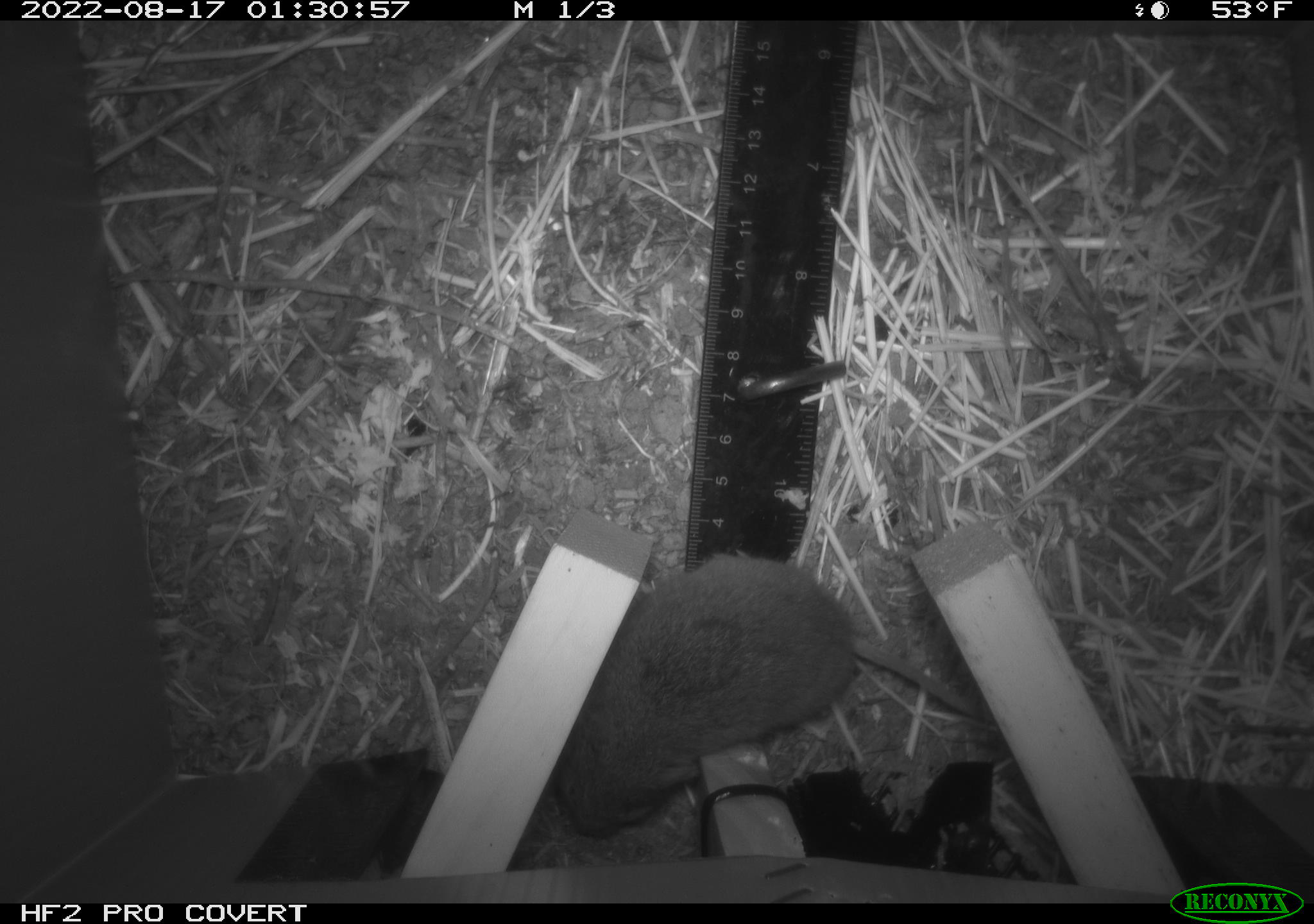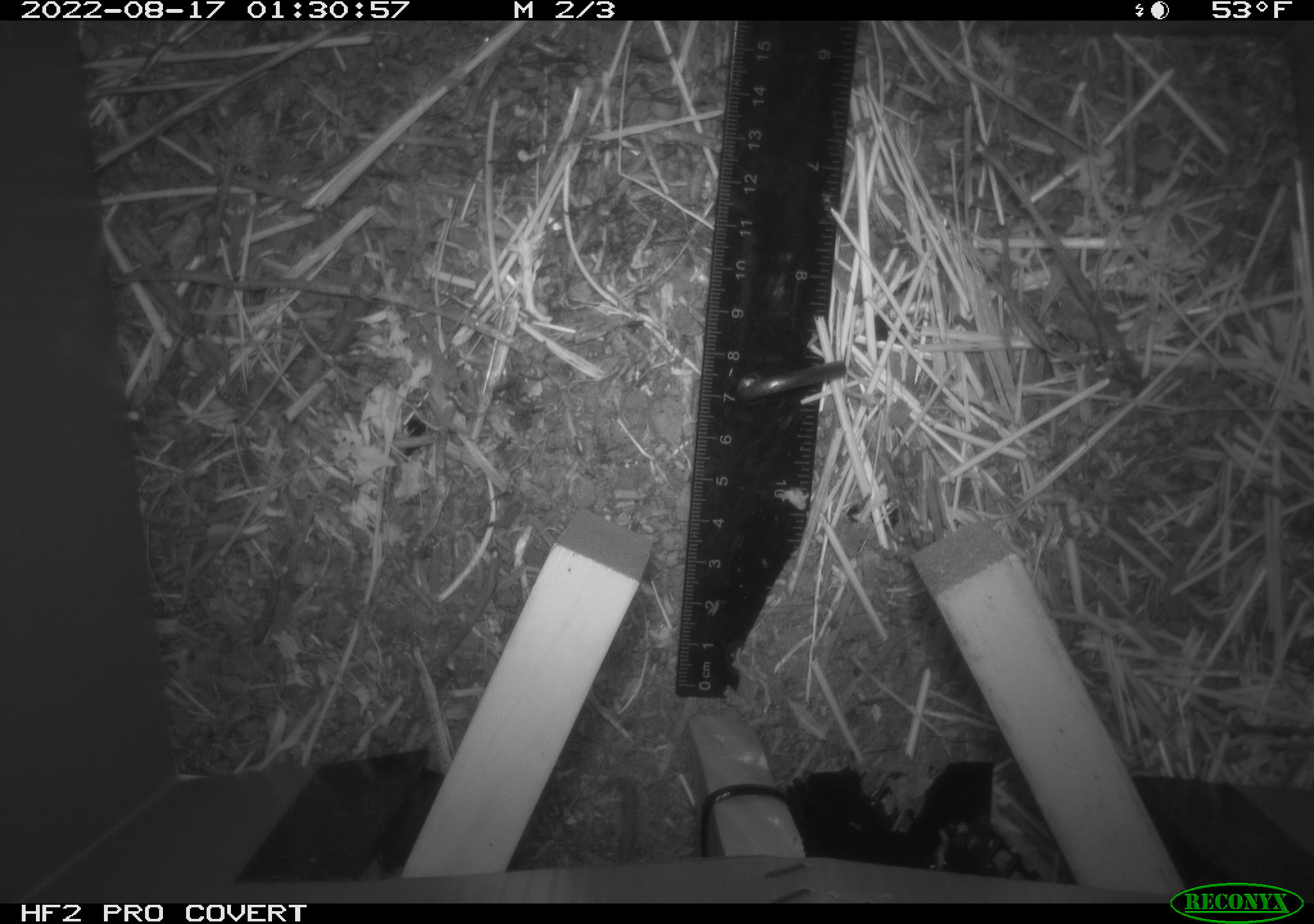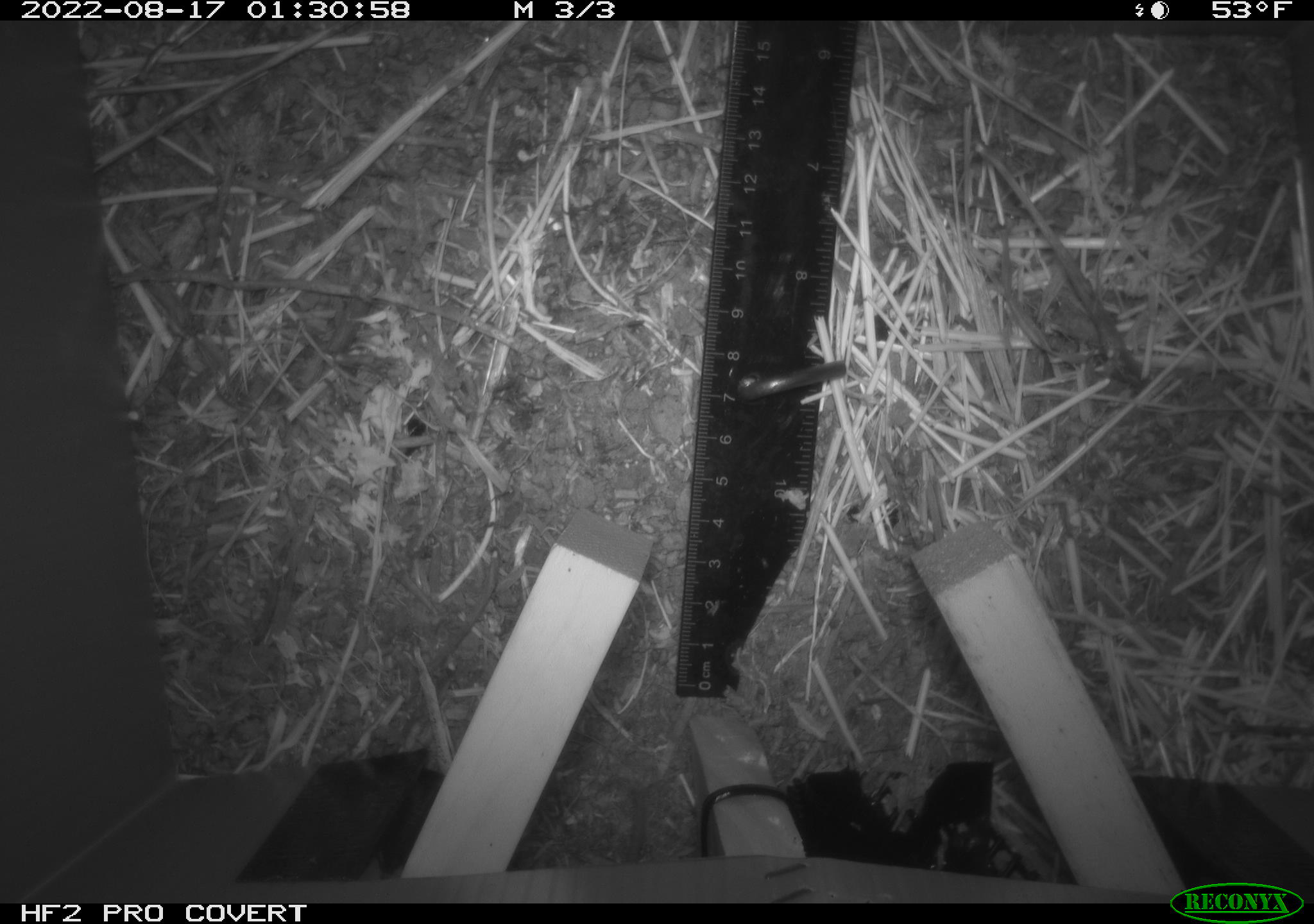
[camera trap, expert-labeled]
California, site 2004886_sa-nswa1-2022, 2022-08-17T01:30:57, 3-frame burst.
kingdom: Animalia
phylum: Chordata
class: Mammalia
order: Rodentia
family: Cricetidae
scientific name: Cricetidae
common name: hamsters, voles, lemmings, and allies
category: cricetidae family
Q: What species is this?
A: Cricetidae family (hamsters, voles, lemmings, and allies) (Cricetidae).